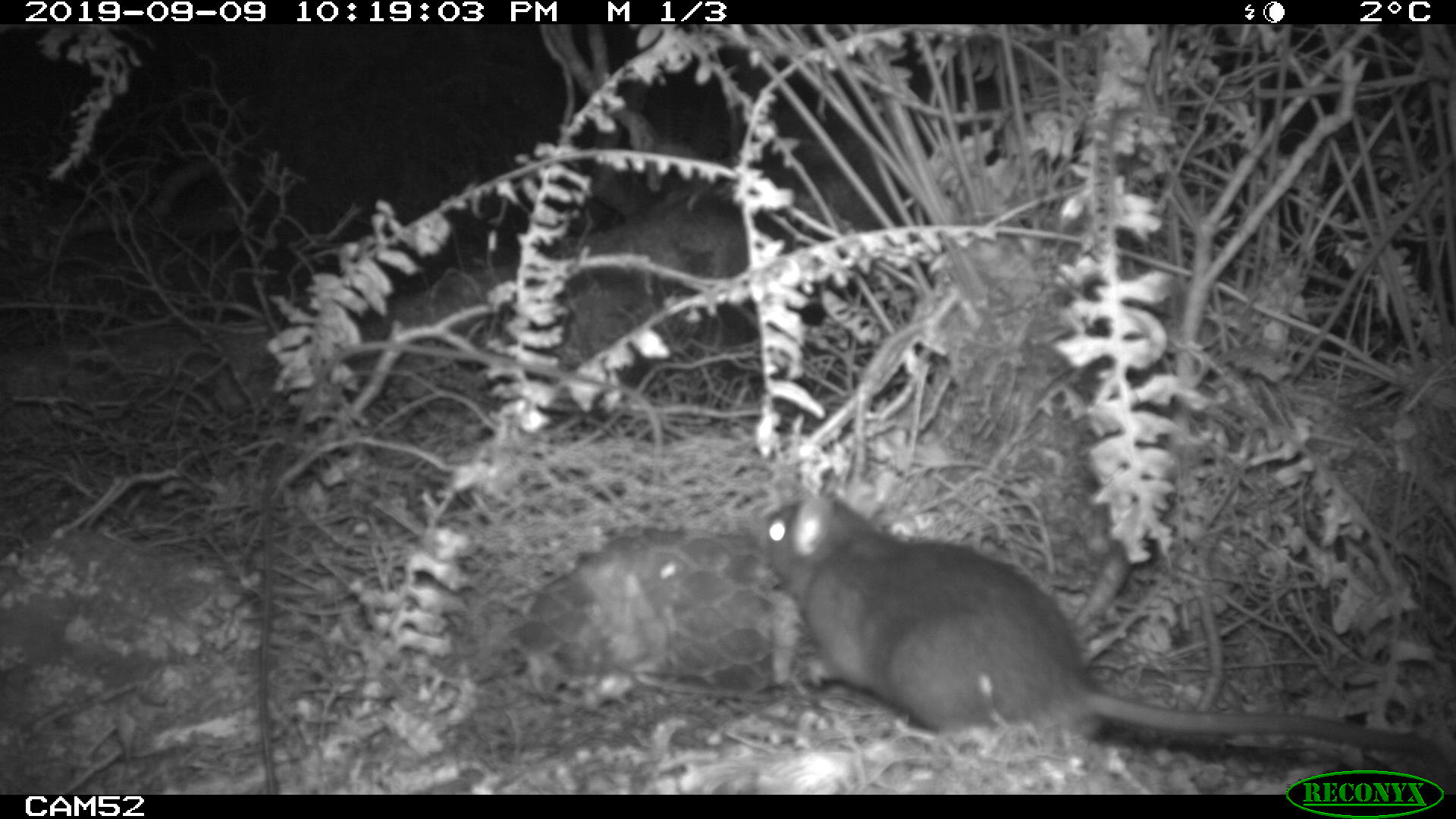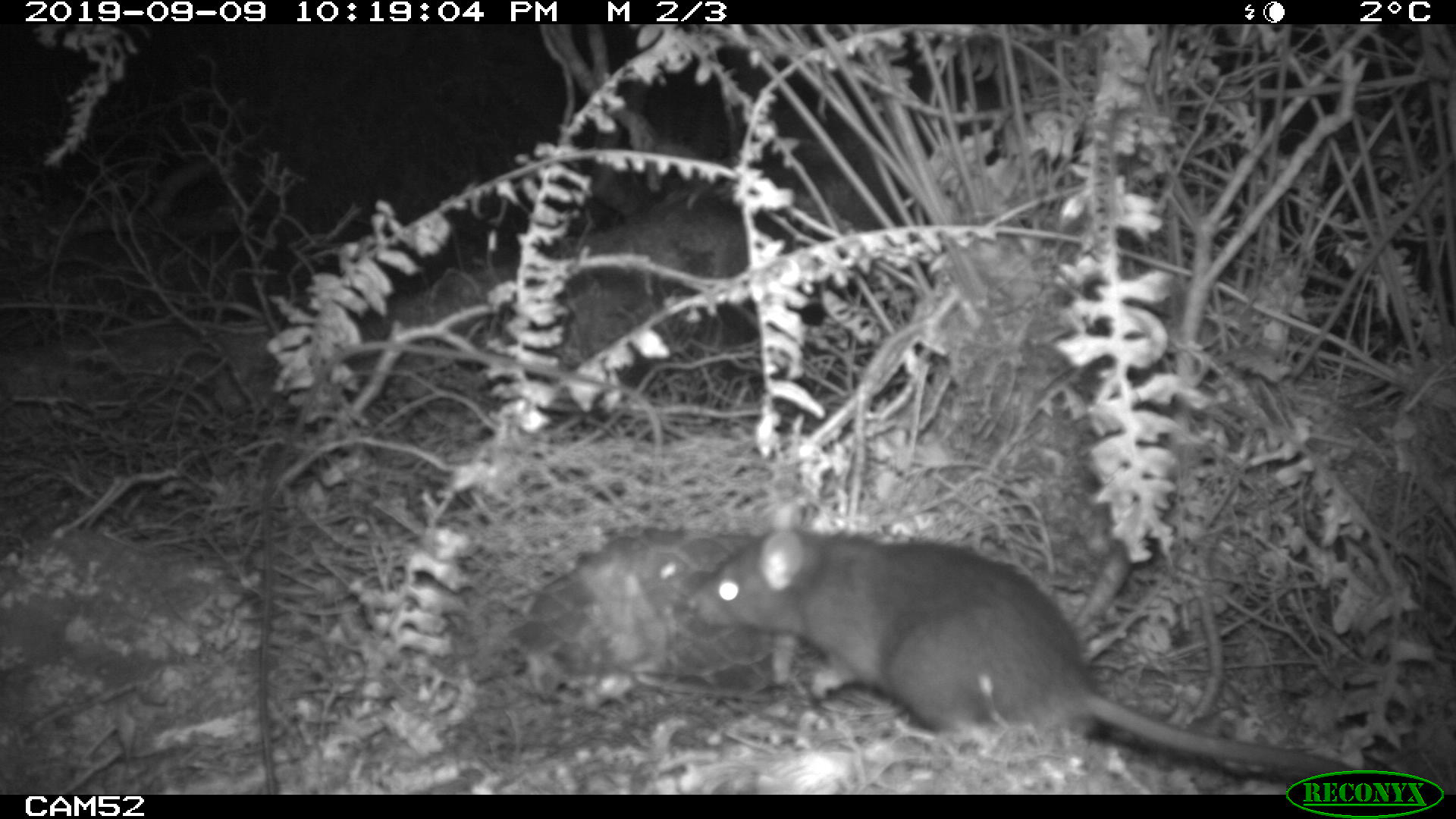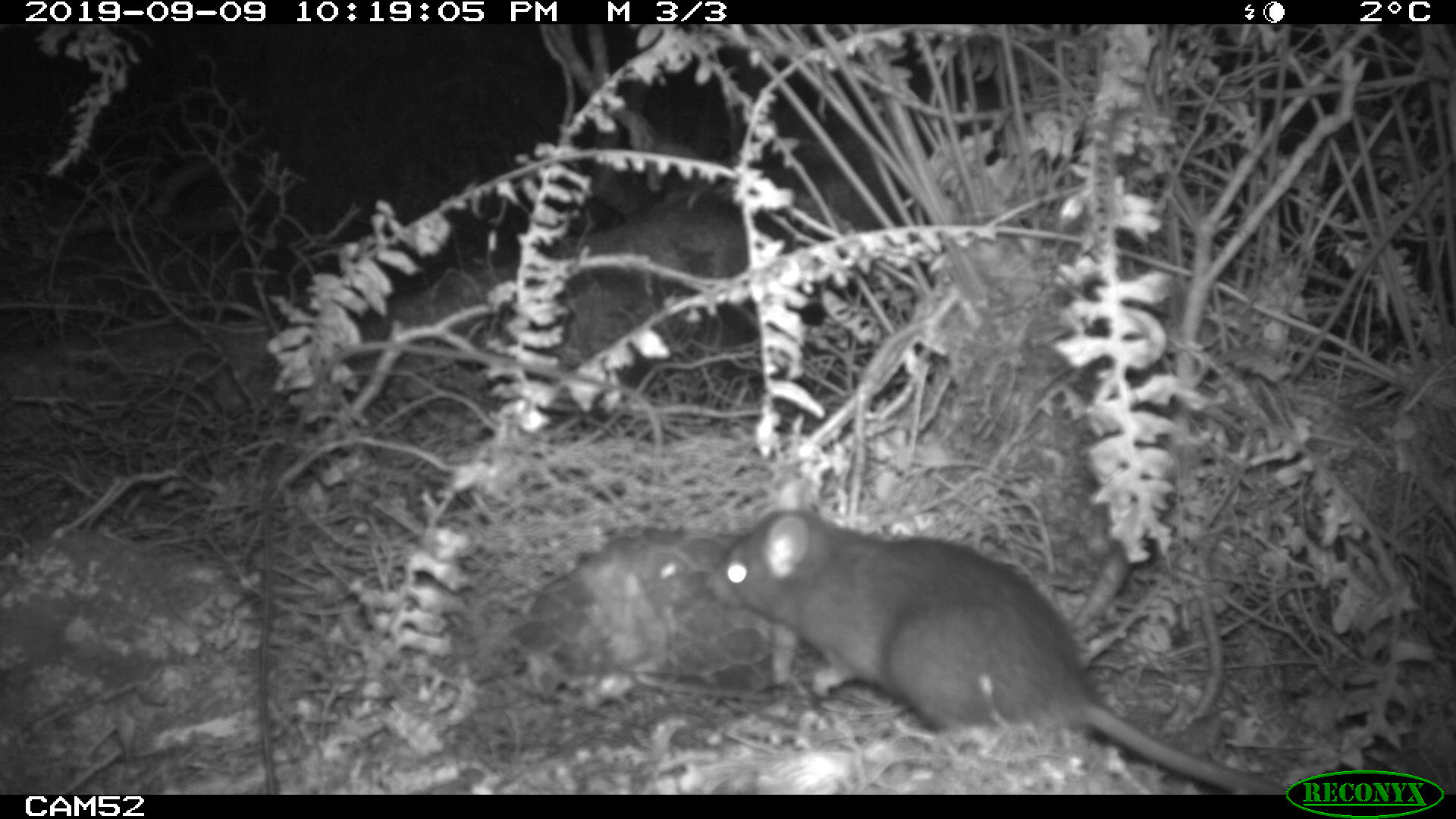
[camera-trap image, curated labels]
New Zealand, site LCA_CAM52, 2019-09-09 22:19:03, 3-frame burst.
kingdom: Animalia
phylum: Chordata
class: Mammalia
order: Rodentia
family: Muridae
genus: Rattus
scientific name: Rattus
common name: rat